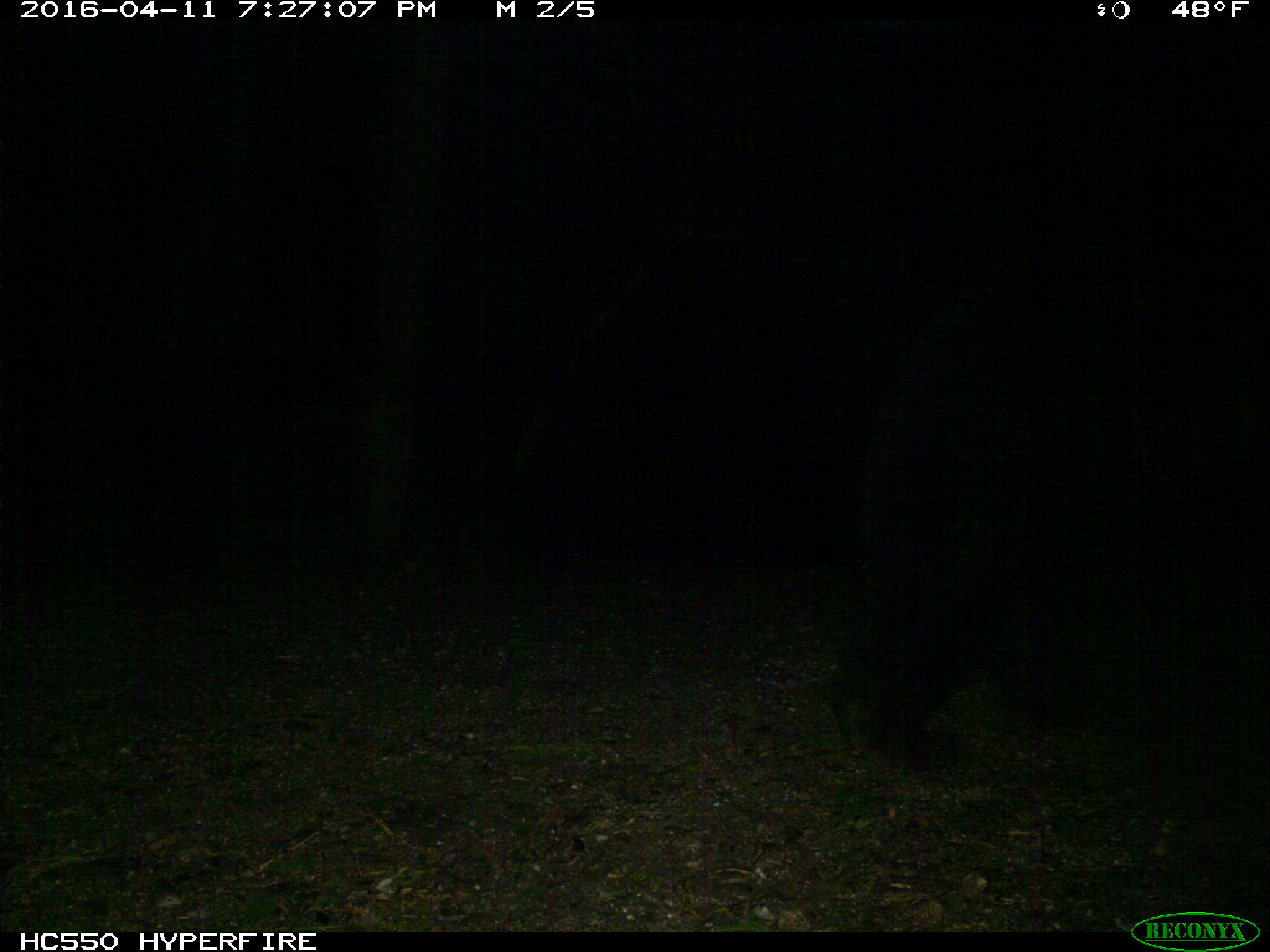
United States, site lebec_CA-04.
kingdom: Animalia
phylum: Chordata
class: Mammalia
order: Carnivora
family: Ursidae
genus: Ursus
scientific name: Ursus americanus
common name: american black bear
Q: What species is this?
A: Ursus americanus (american black bear).